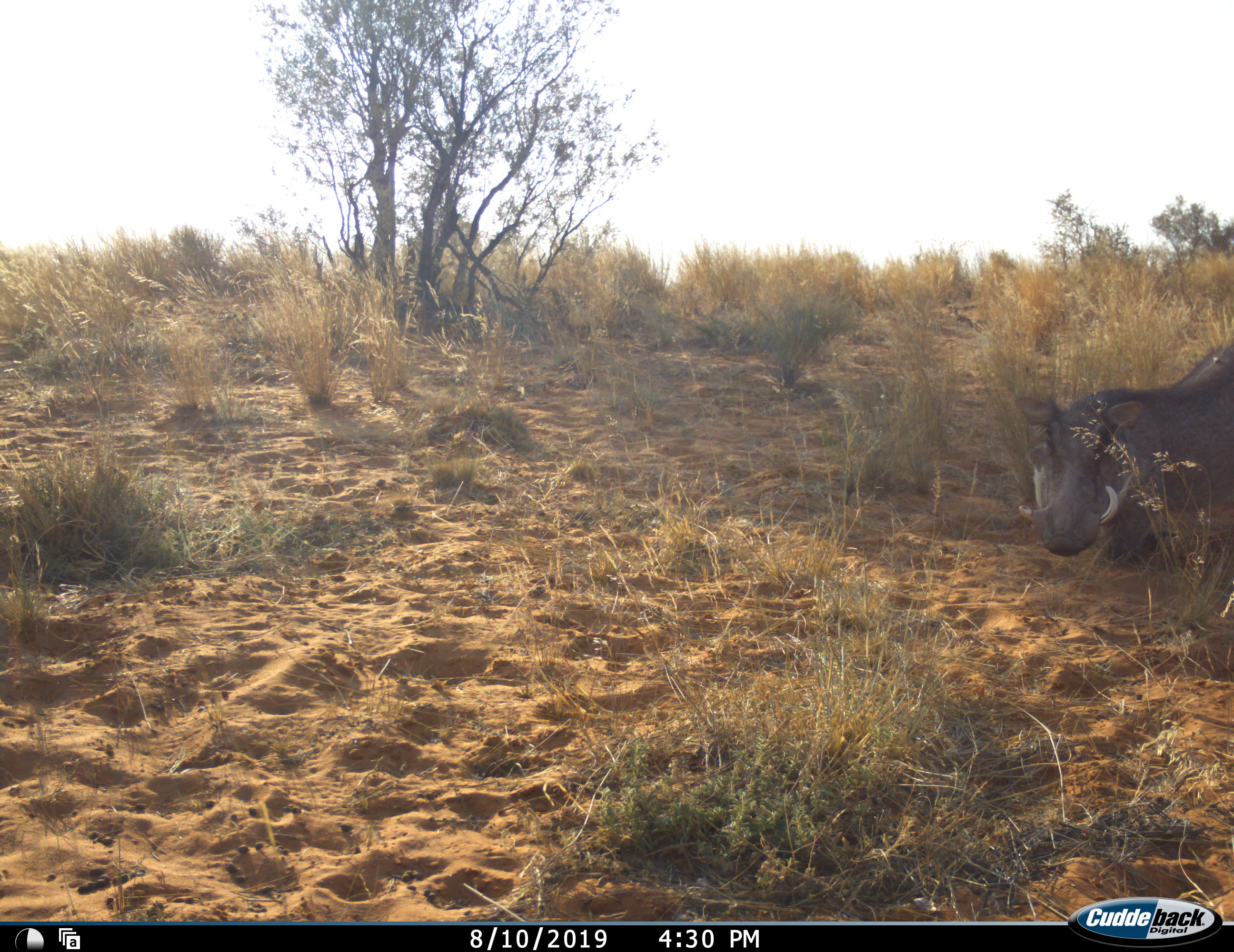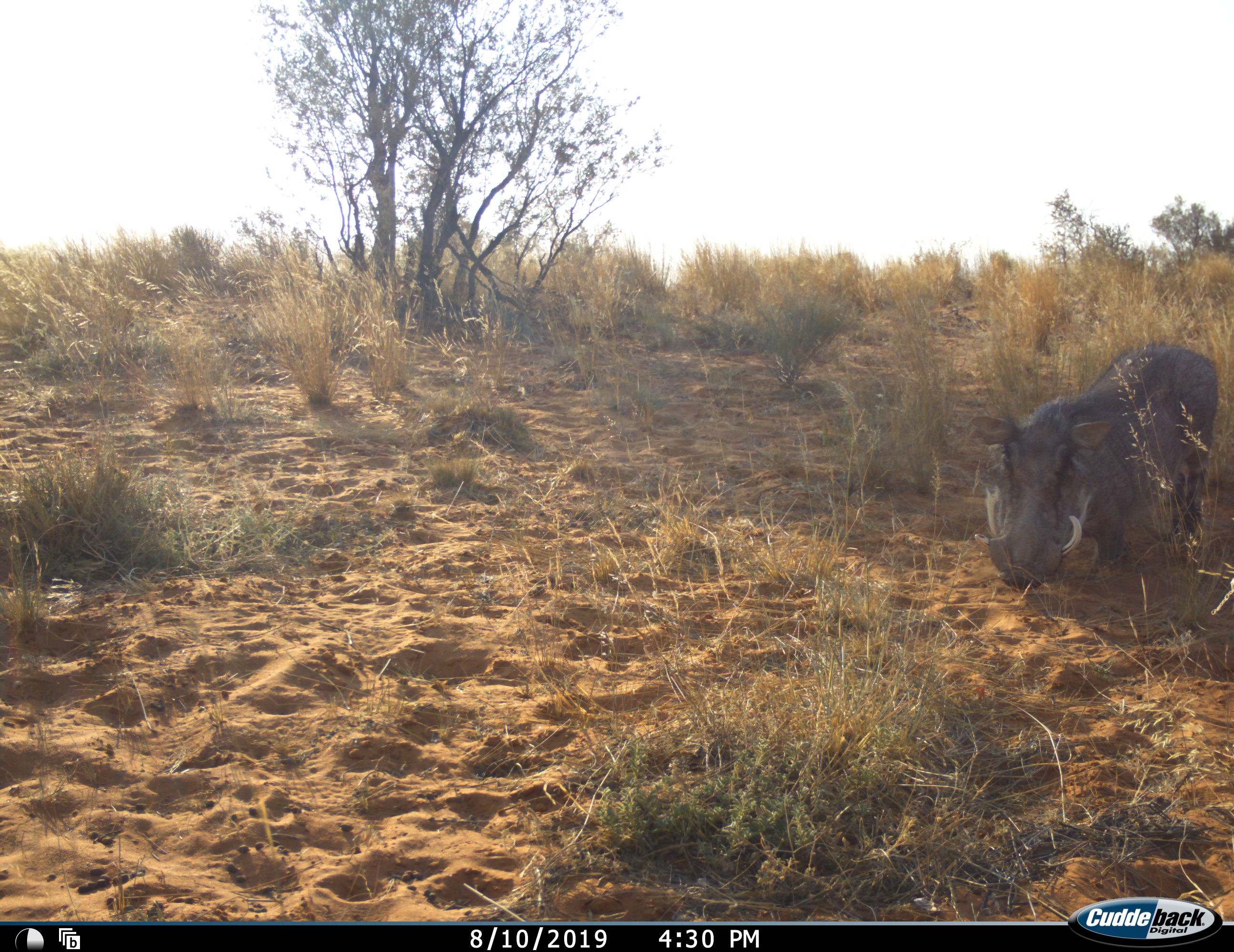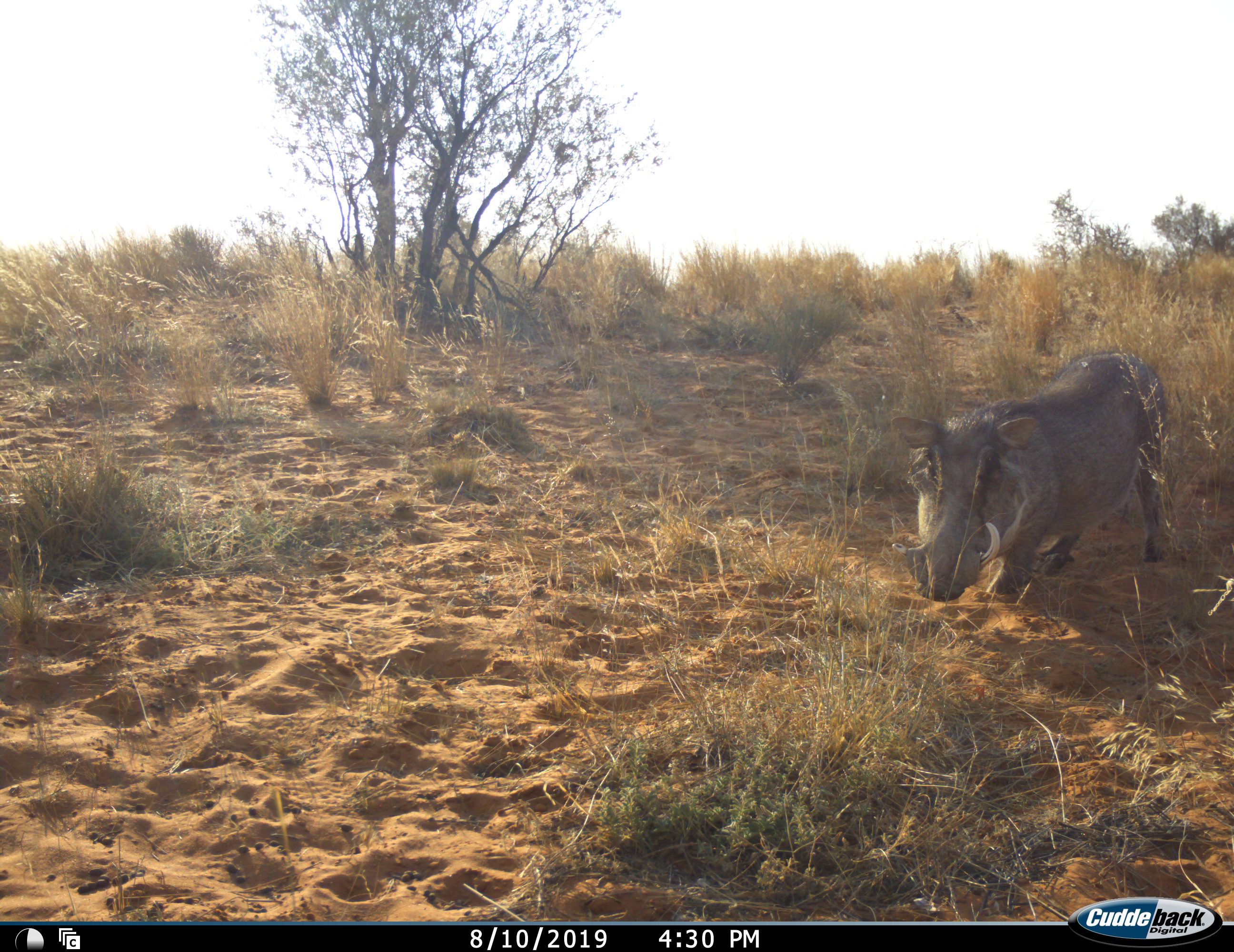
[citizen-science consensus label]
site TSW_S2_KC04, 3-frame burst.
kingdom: Animalia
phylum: Chordata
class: Mammalia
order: Artiodactyla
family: Suidae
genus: Phacochoerus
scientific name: Phacochoerus africanus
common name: warthog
Warthog (Phacochoerus africanus), count 1. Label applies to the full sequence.